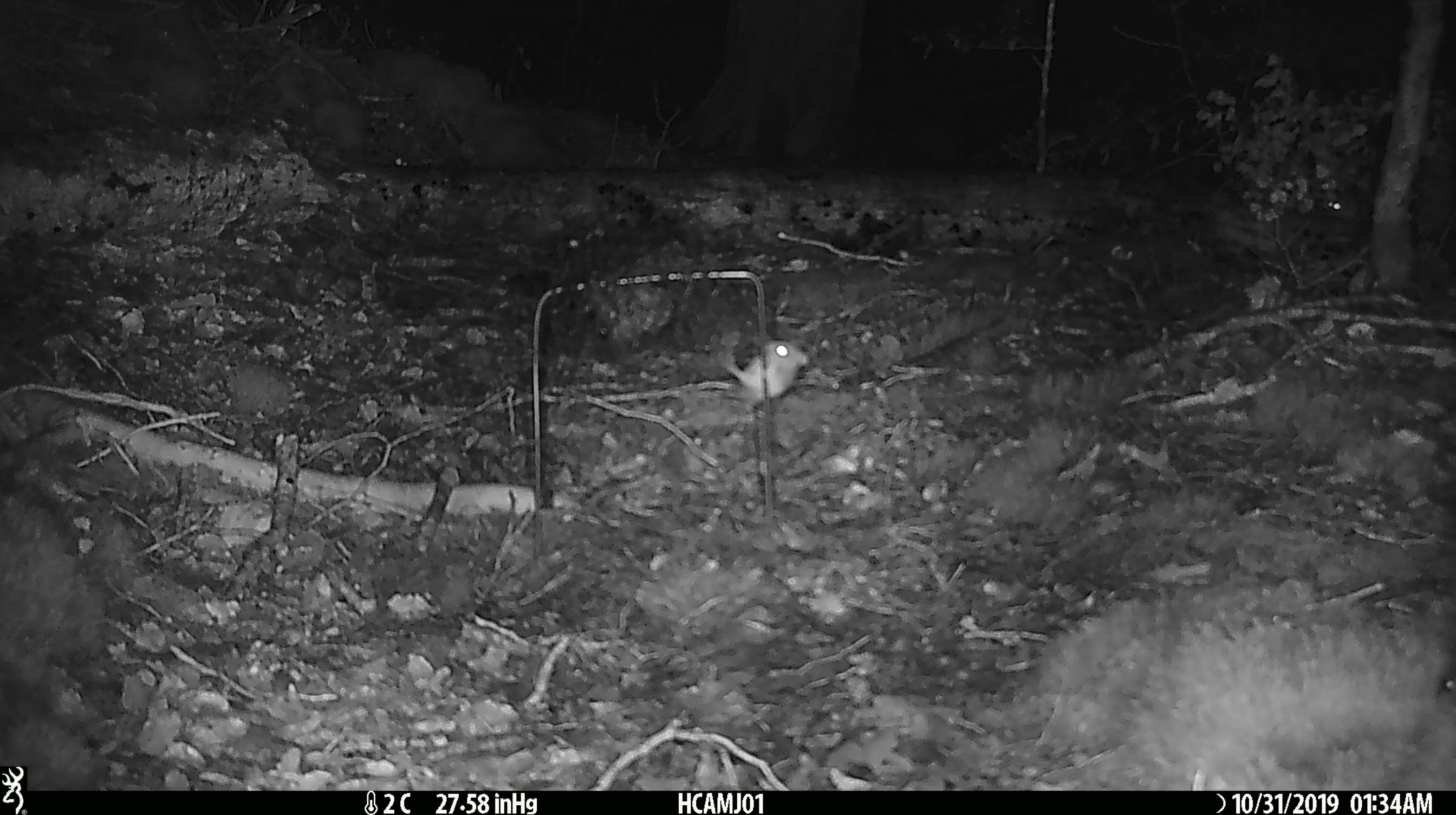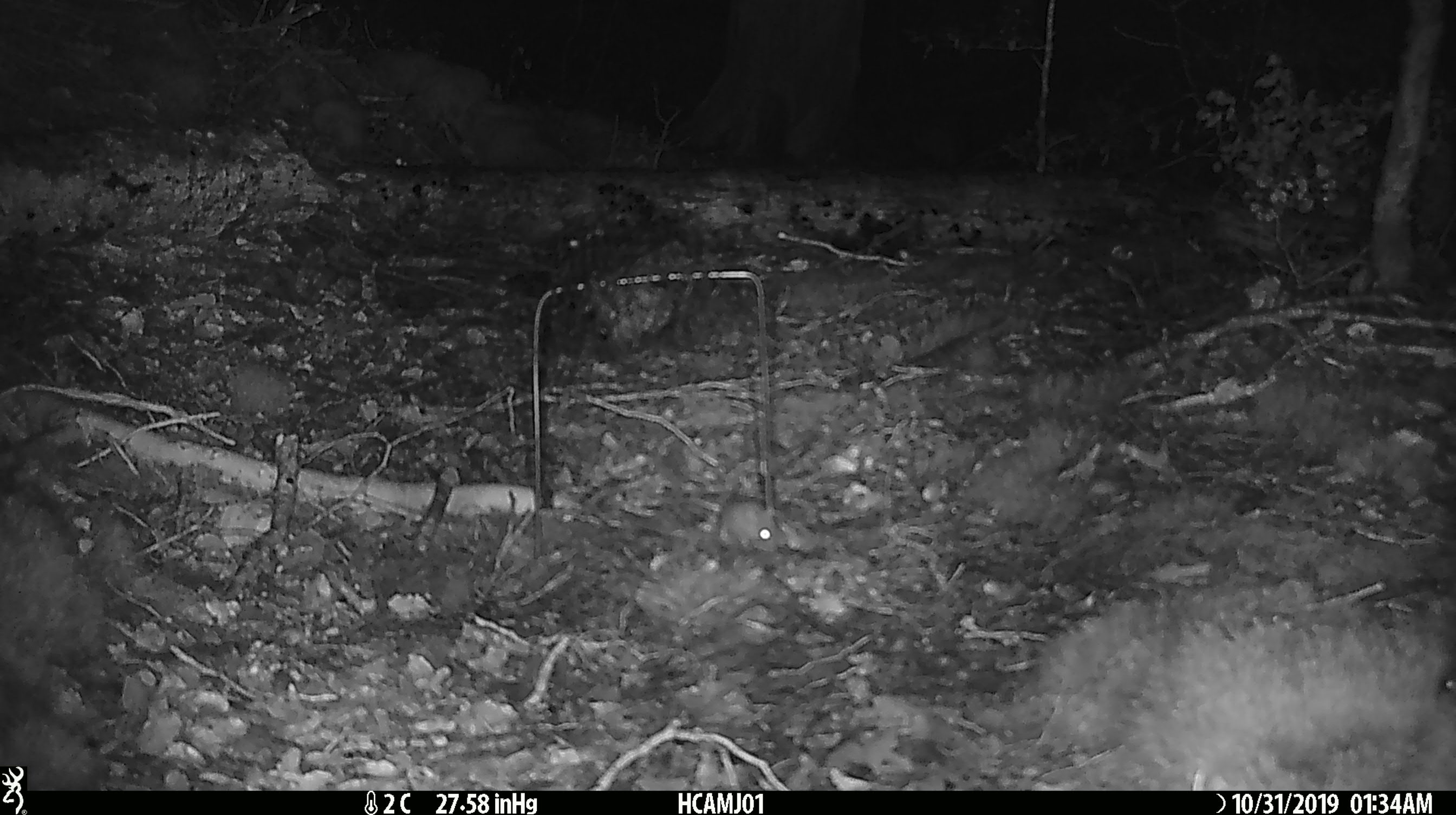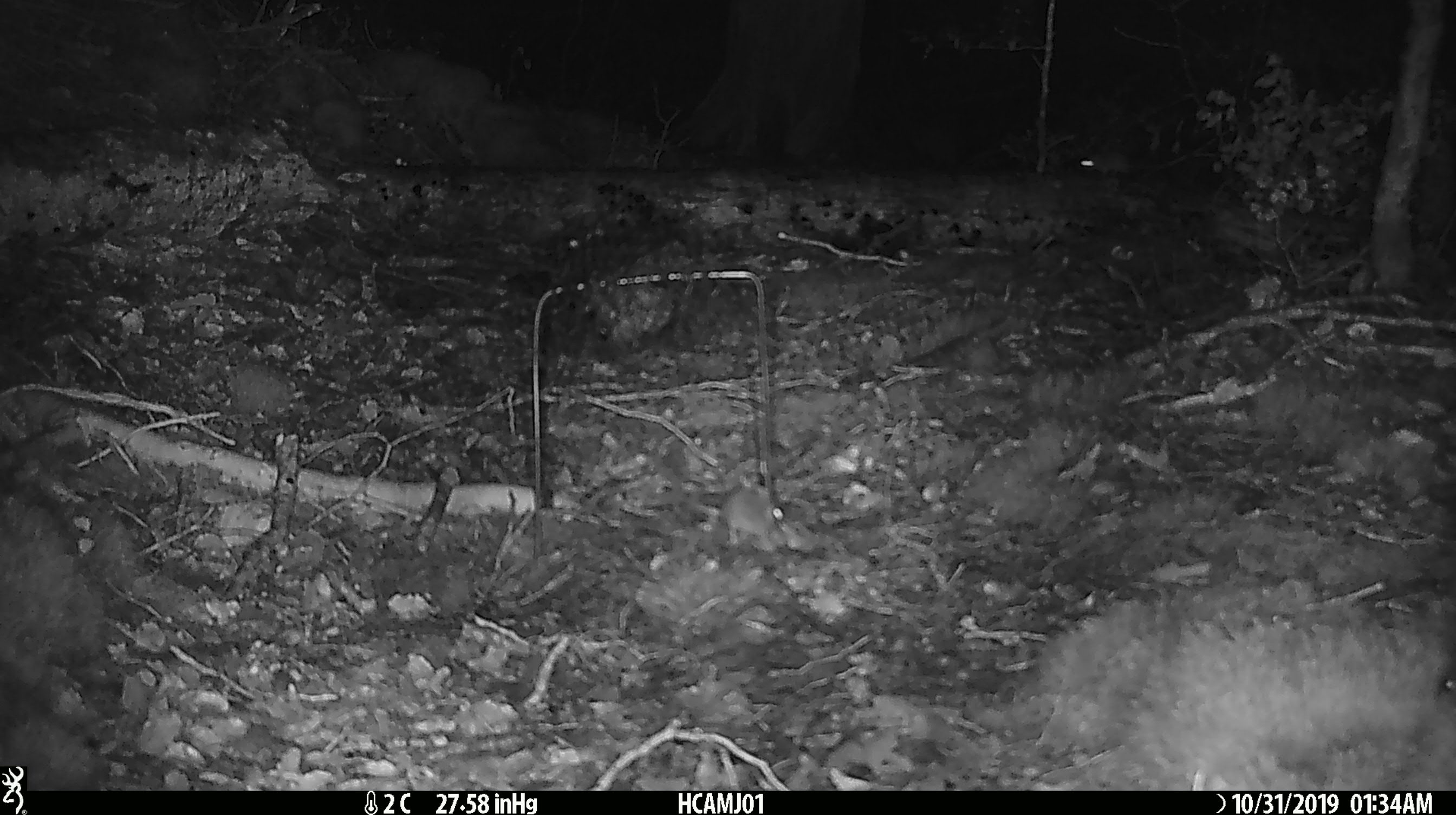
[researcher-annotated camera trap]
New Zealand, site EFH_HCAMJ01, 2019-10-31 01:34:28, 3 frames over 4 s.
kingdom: Animalia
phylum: Chordata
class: Mammalia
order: Rodentia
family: Muridae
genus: Mus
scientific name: Mus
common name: mouse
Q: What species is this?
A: Mouse (Mus).